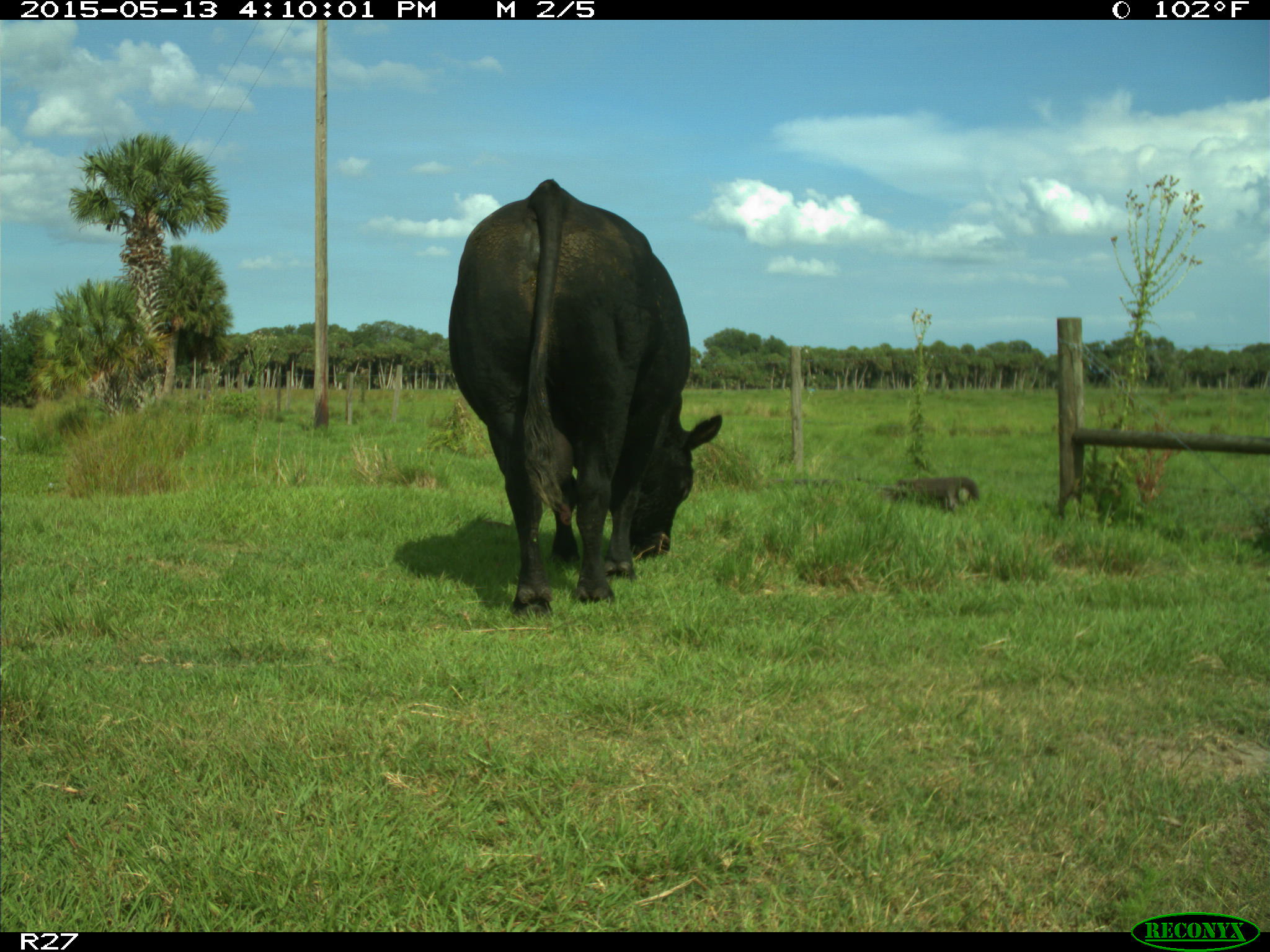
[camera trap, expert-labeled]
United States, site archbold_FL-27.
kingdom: Animalia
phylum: Chordata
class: Mammalia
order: Artiodactyla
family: Bovidae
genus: Bos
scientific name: Bos taurus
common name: domestic cow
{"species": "Bos taurus (domestic cow)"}